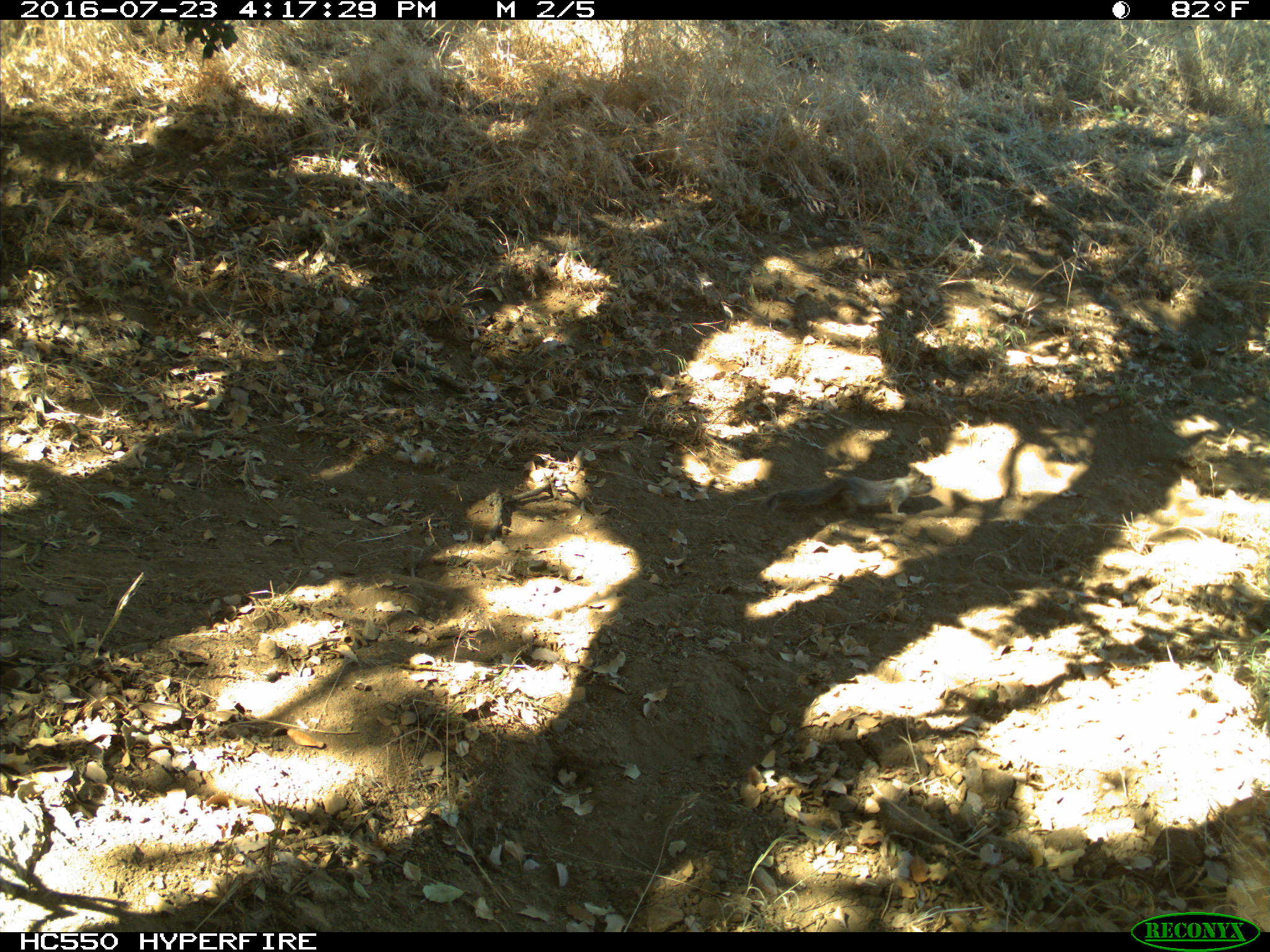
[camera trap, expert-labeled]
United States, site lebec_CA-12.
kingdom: Animalia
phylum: Chordata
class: Mammalia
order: Rodentia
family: Sciuridae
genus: Otospermophilus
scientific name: Otospermophilus beecheyi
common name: california ground squirrel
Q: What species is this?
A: Otospermophilus beecheyi (california ground squirrel).